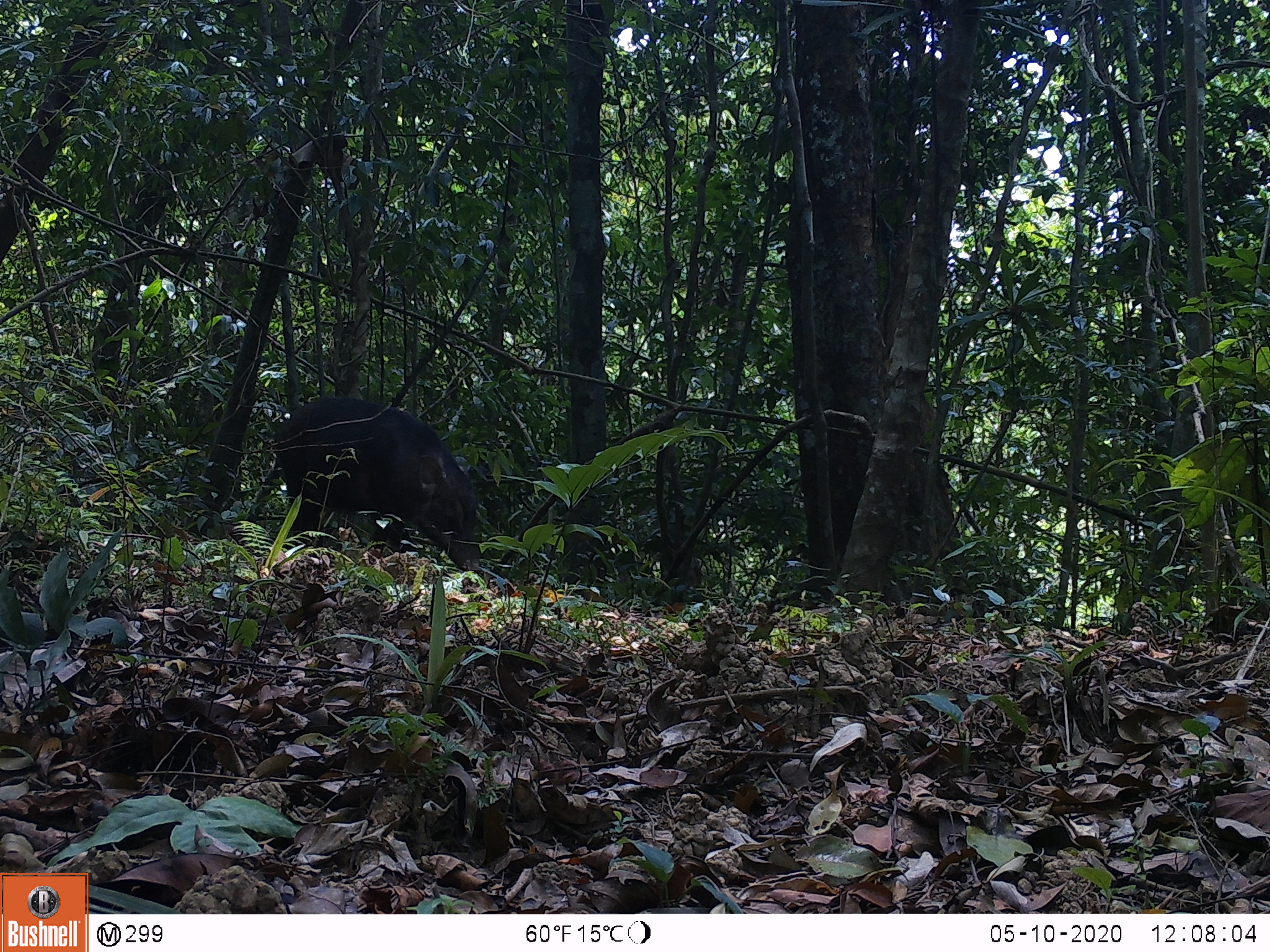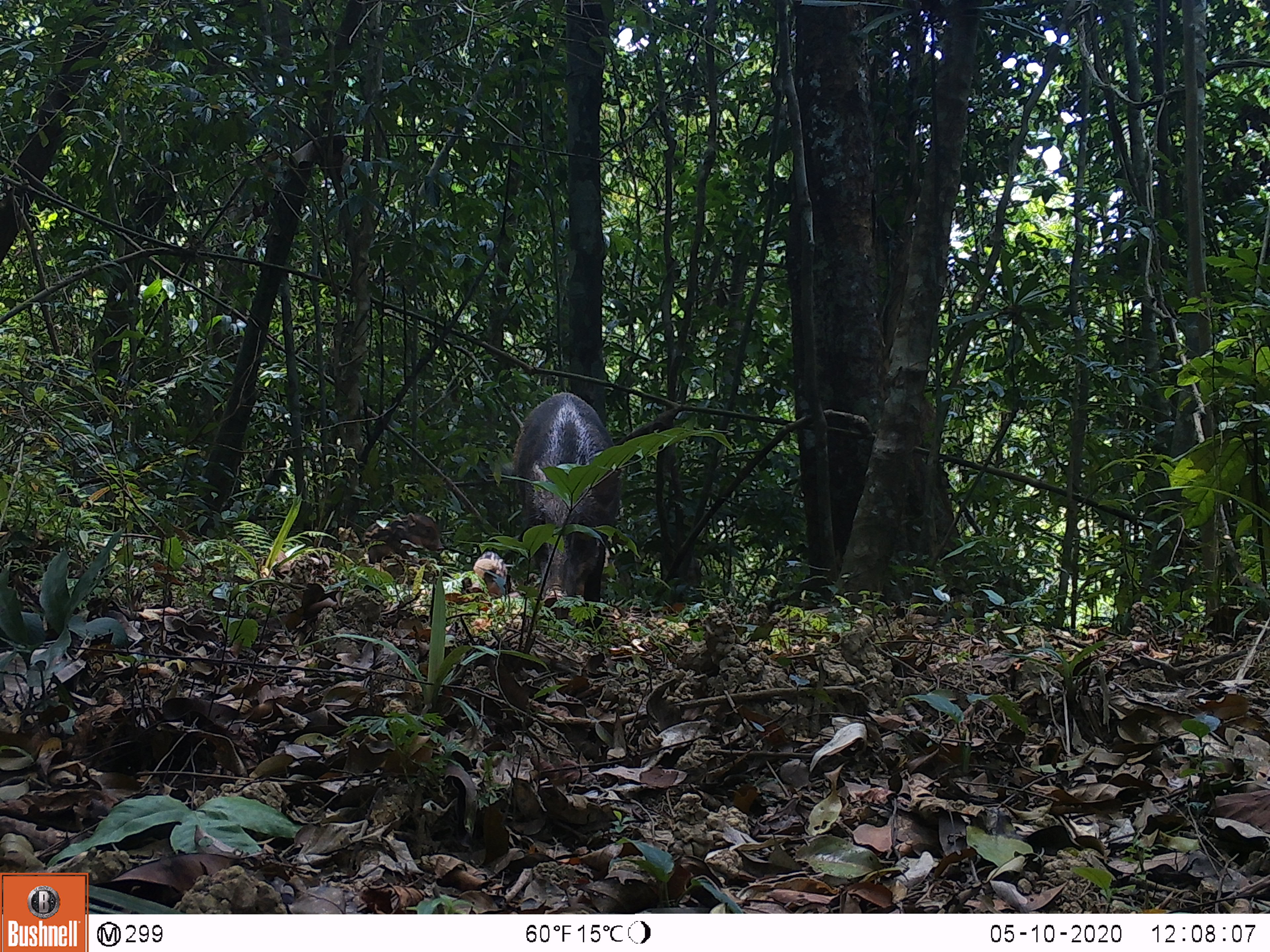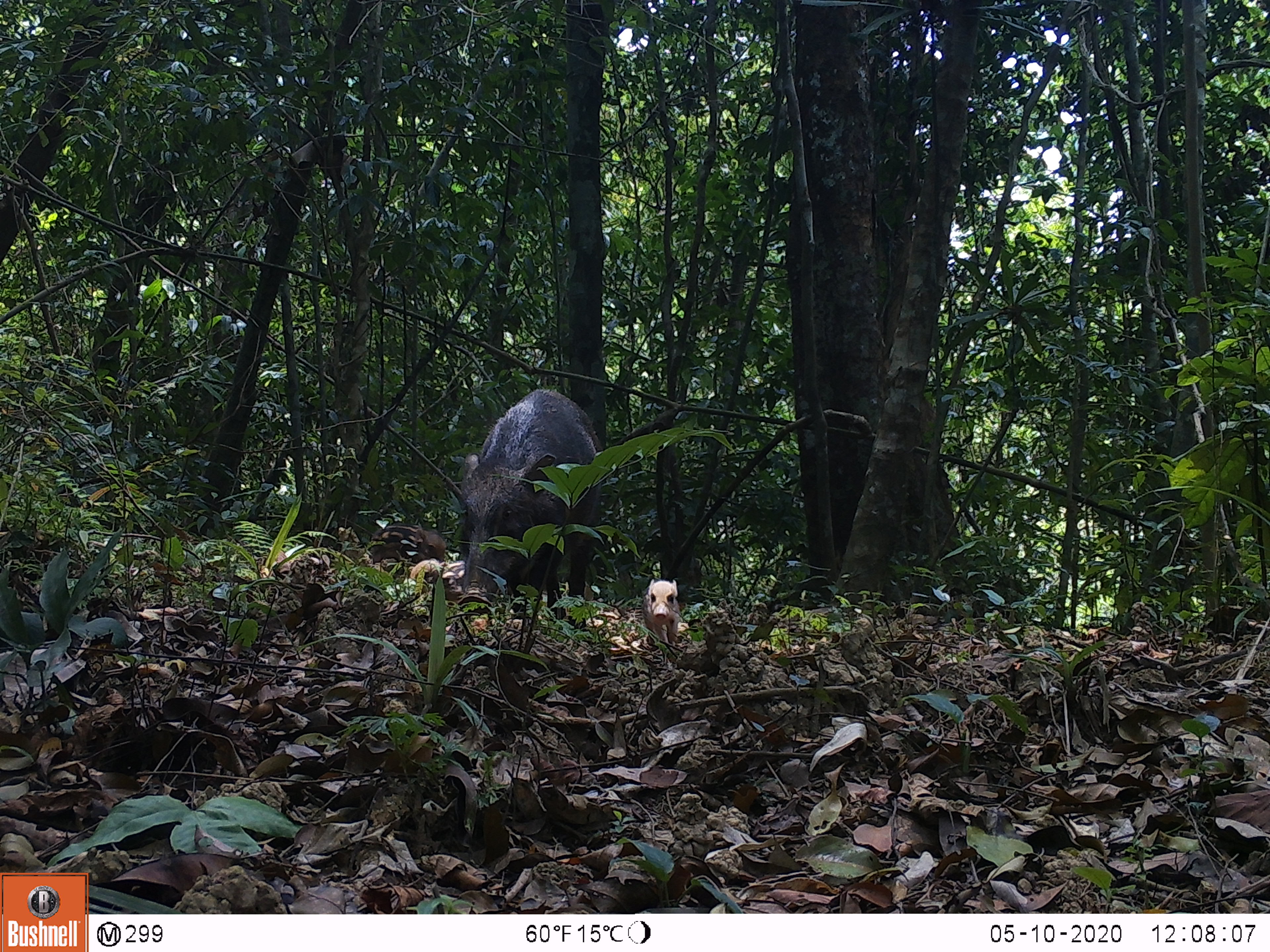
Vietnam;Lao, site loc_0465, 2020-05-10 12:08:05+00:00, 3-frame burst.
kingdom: Animalia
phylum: Chordata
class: Mammalia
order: Artiodactyla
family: Suidae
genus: Sus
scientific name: Sus scrofa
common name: eurasian wild pig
Eurasian wild pig (Sus scrofa). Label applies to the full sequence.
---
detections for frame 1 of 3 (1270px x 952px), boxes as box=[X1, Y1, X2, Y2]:
eurasian wild pig: box=[273, 394, 482, 574]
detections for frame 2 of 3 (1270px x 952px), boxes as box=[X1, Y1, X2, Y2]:
eurasian wild pig: box=[508, 391, 624, 635]; box=[361, 511, 445, 580]; box=[471, 550, 507, 602]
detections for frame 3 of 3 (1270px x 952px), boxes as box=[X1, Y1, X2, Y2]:
eurasian wild pig: box=[459, 387, 605, 623]; box=[368, 522, 446, 575]; box=[640, 577, 682, 647]